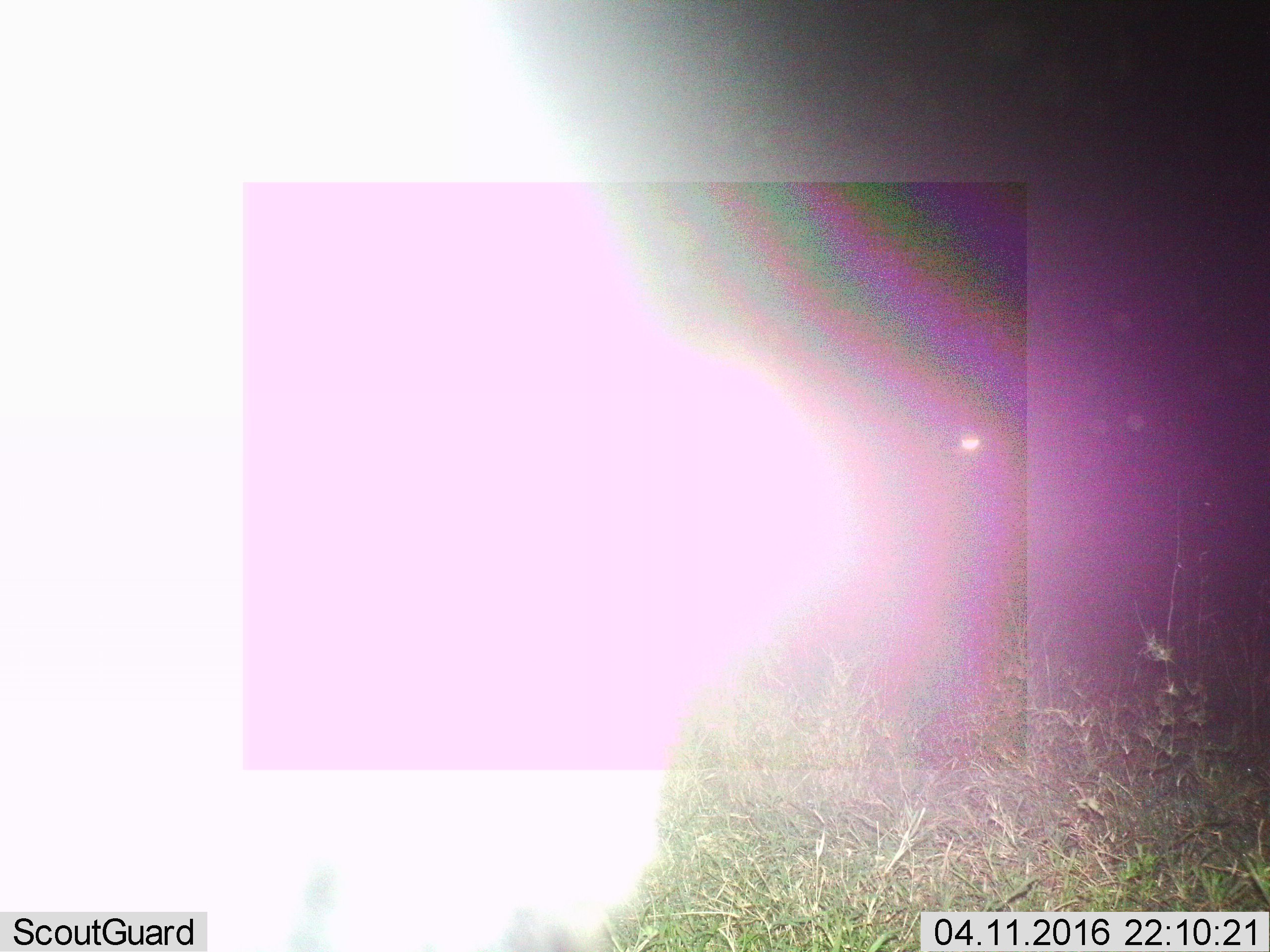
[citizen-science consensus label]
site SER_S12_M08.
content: unidentified animal